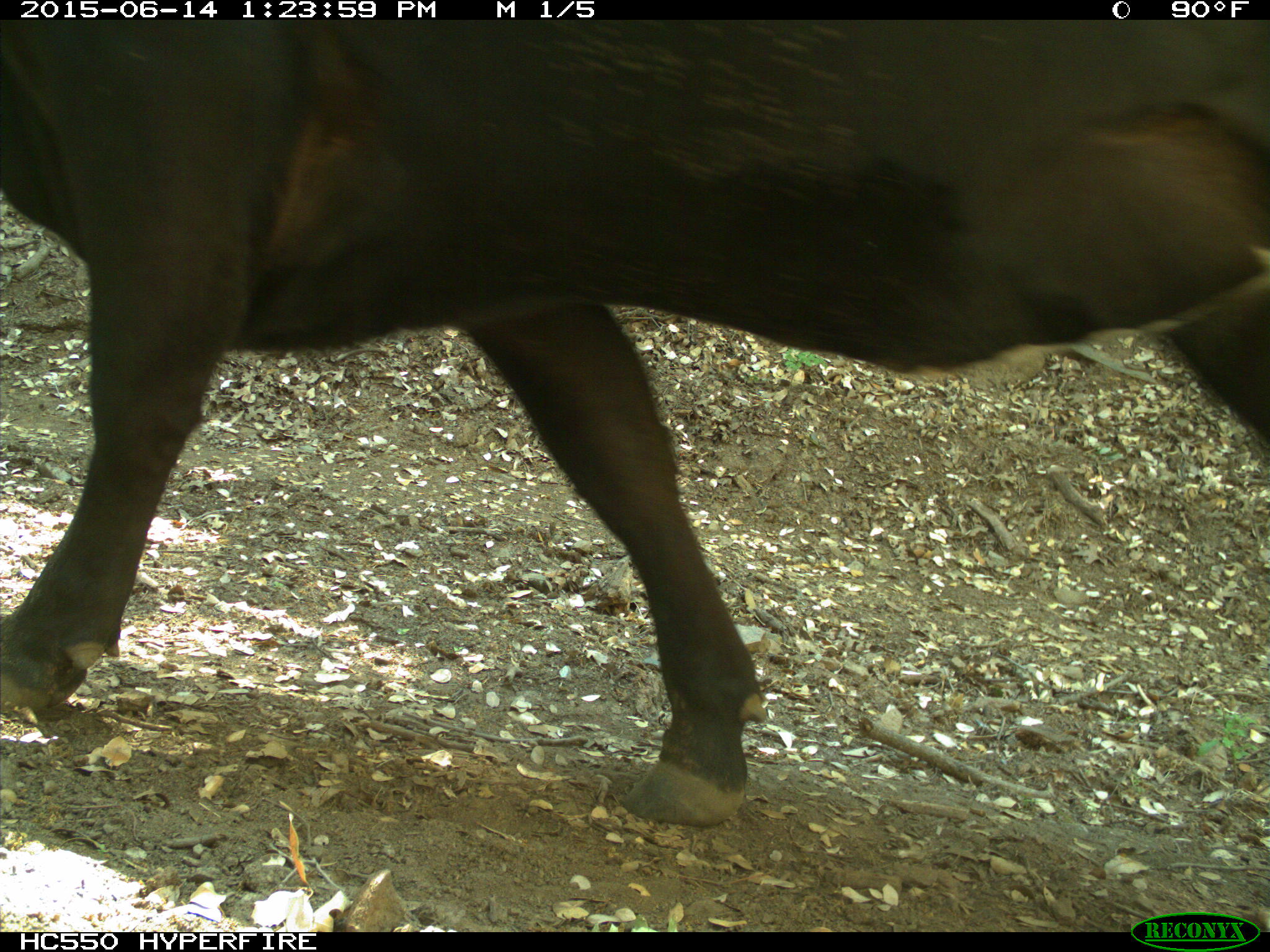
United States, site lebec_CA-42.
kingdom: Animalia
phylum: Chordata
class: Mammalia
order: Artiodactyla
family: Bovidae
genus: Bos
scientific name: Bos taurus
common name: domestic cow